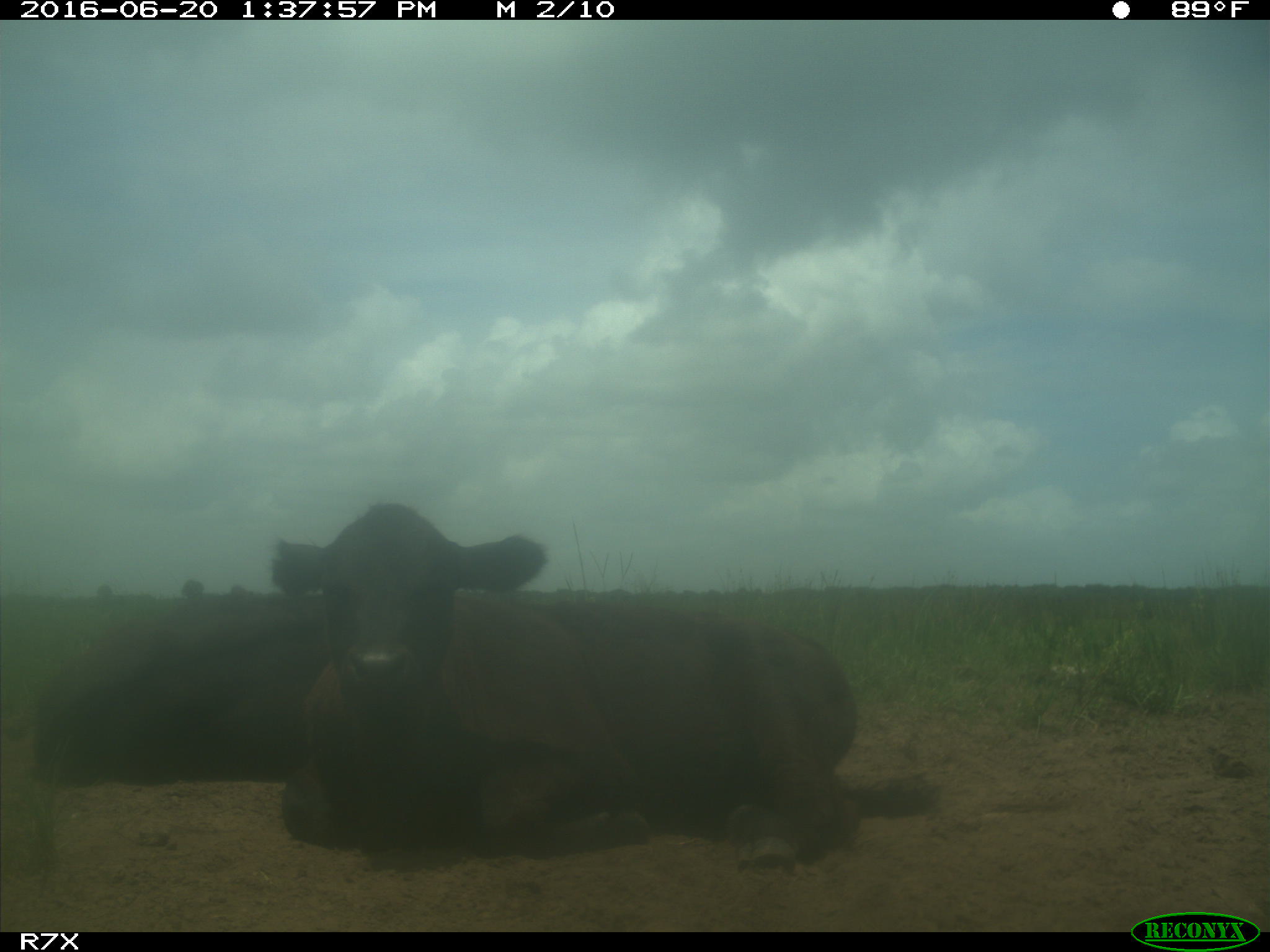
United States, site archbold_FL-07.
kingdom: Animalia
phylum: Chordata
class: Mammalia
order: Artiodactyla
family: Bovidae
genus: Bos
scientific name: Bos taurus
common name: domestic cow